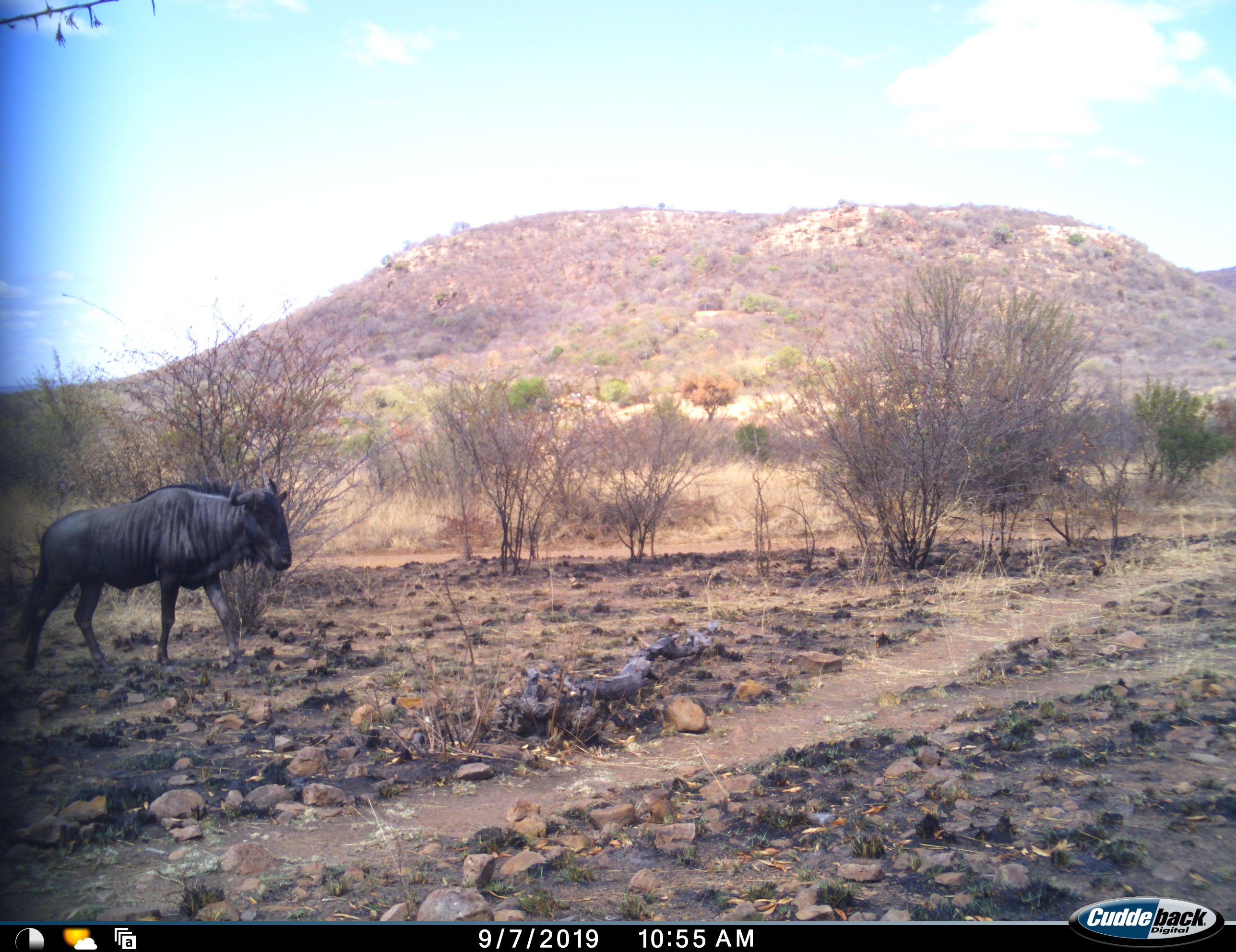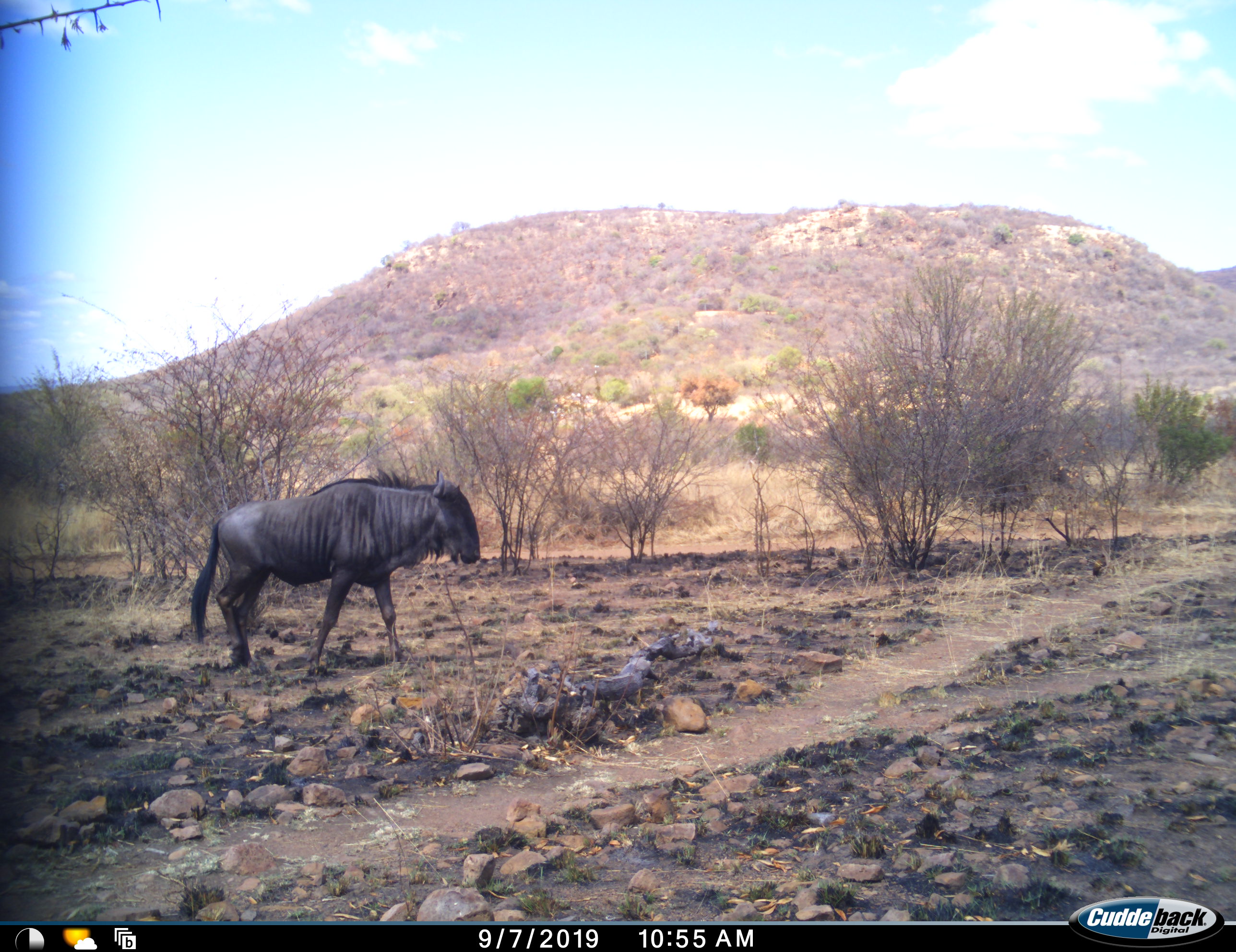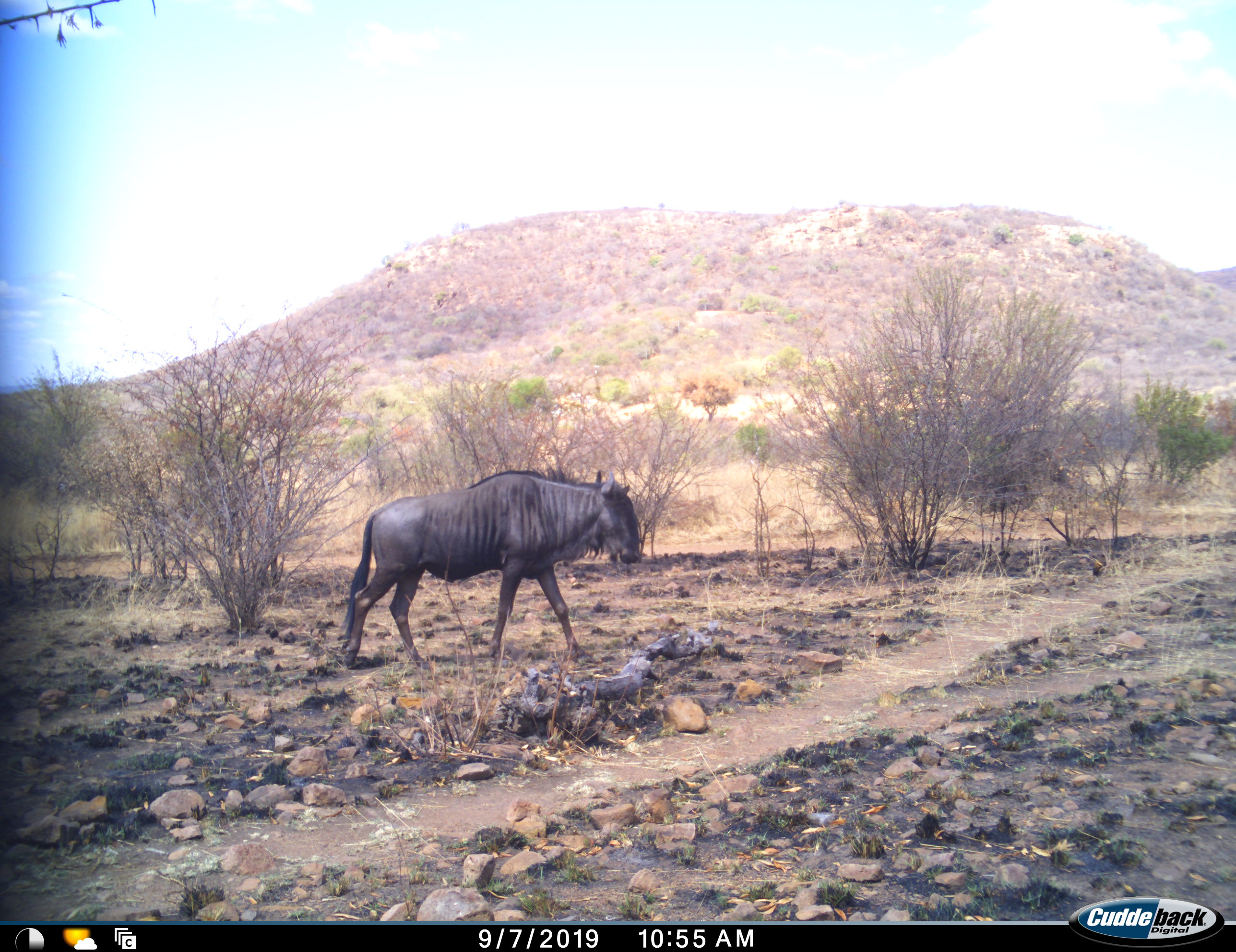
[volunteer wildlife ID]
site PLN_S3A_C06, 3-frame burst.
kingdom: Animalia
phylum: Chordata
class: Mammalia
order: Artiodactyla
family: Bovidae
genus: Connochaetes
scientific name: Connochaetes taurinus taurinus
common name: blue wildebeest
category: wildebeestblue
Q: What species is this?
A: Wildebeestblue (blue wildebeest) (Connochaetes taurinus taurinus).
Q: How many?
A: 1.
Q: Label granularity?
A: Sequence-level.